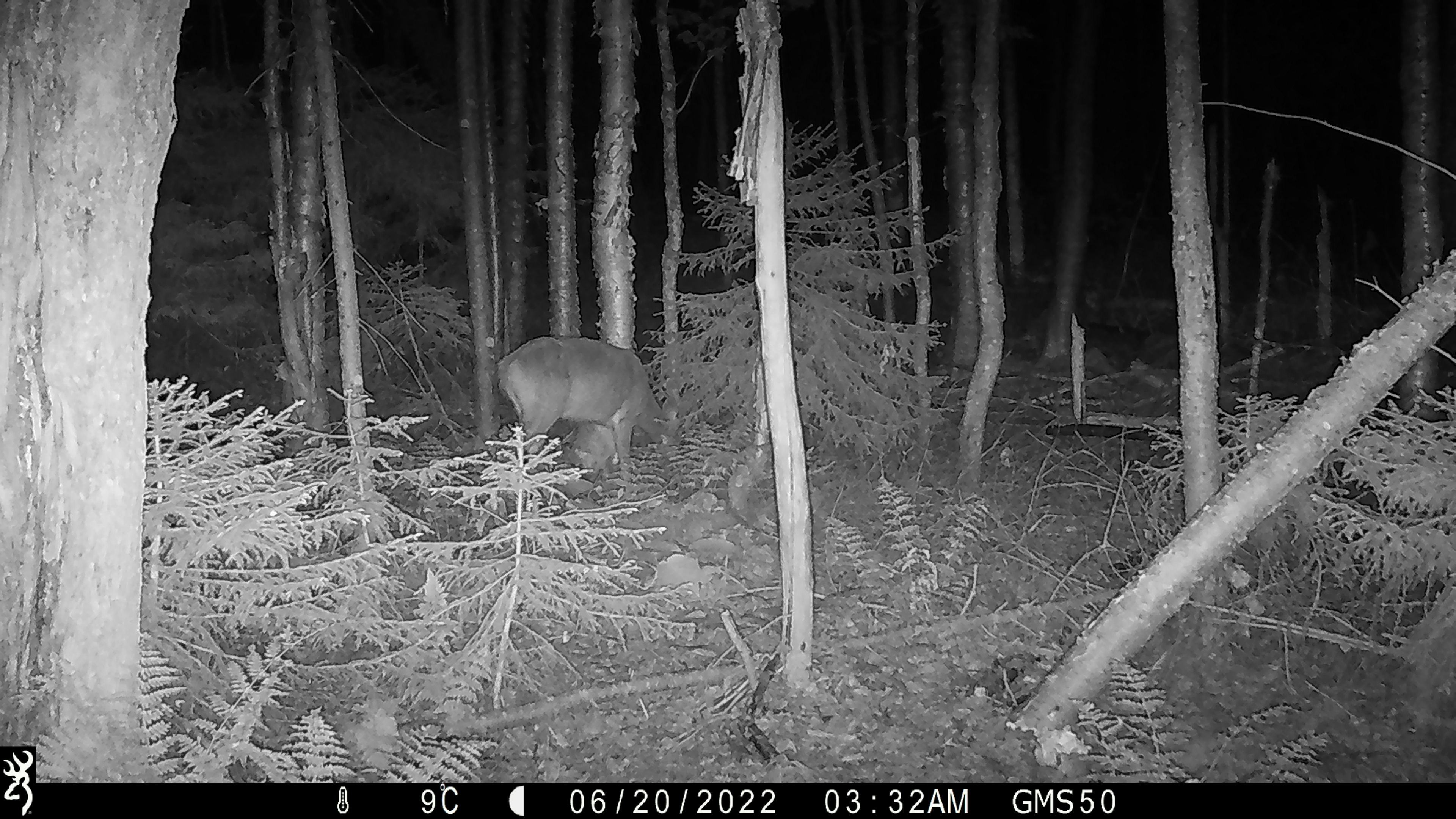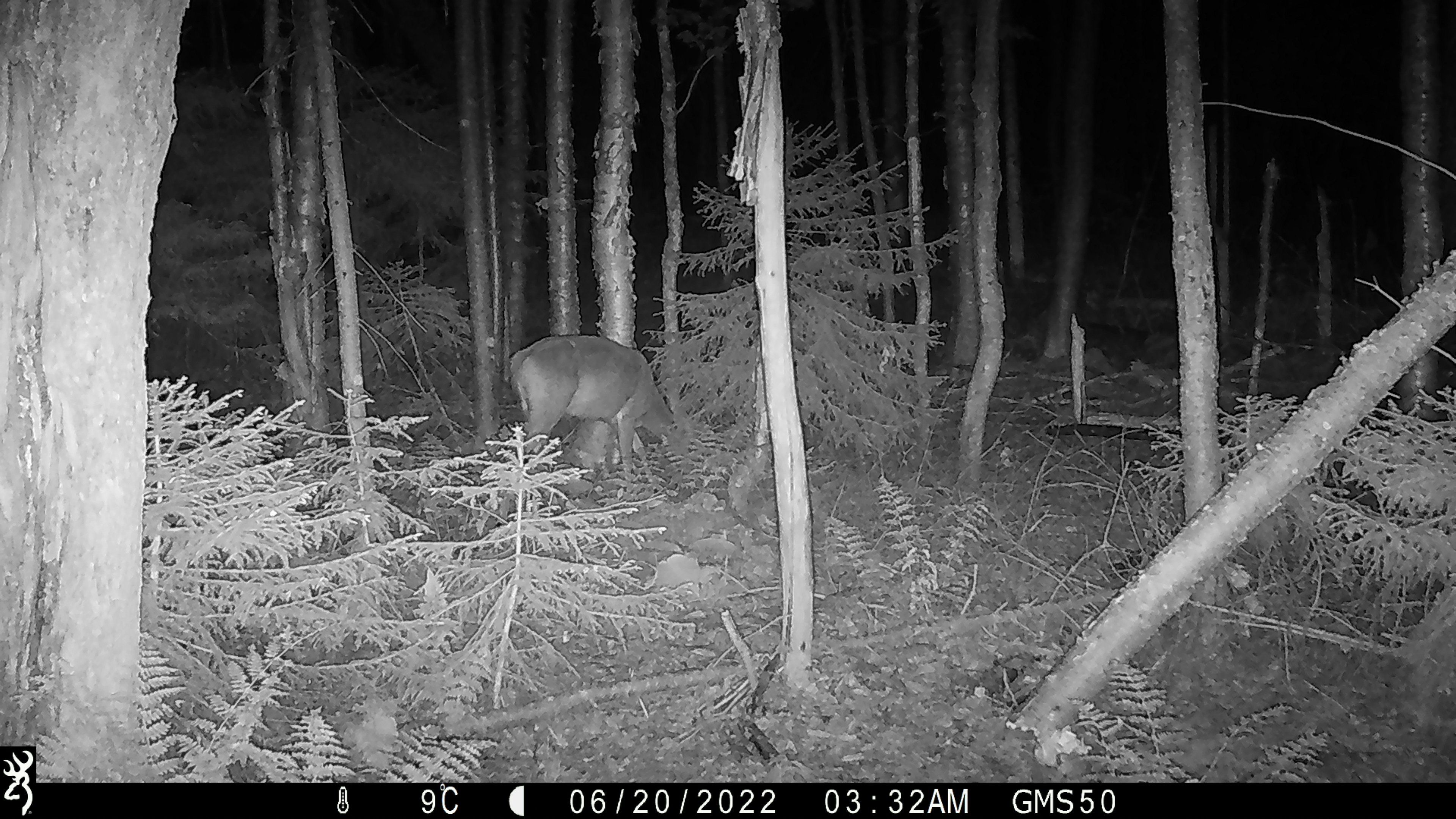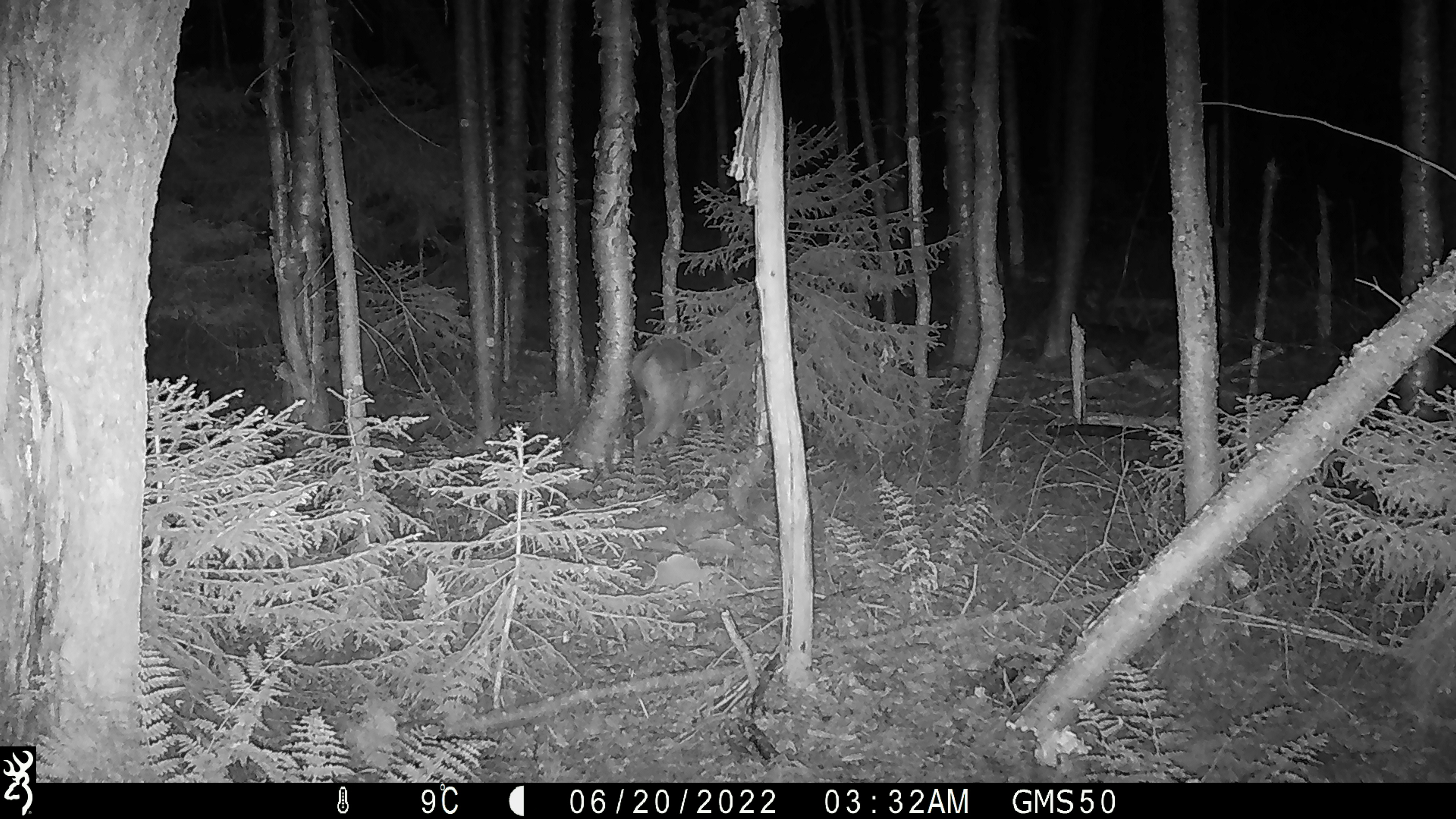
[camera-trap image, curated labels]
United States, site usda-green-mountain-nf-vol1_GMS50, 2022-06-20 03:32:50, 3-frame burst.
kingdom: Animalia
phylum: Chordata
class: Mammalia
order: Artiodactyla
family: Cervidae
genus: Odocoileus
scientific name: Odocoileus virginianus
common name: white-tailed deer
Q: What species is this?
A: White-tailed deer (Odocoileus virginianus).